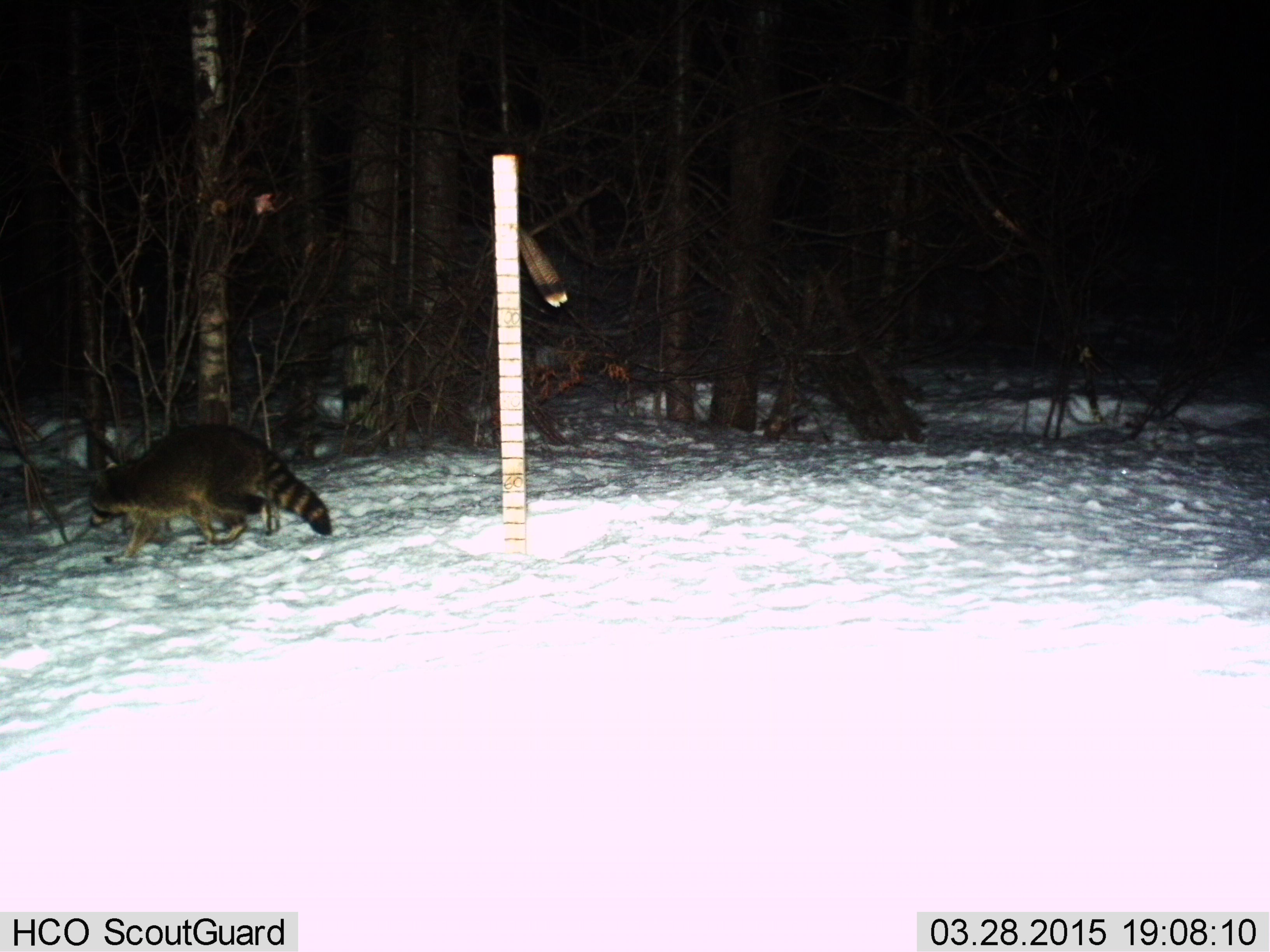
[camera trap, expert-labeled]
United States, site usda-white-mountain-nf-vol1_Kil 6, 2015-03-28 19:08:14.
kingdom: Animalia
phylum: Chordata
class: Mammalia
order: Carnivora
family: Procyonidae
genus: Procyon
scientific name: Procyon lotor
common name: raccoon